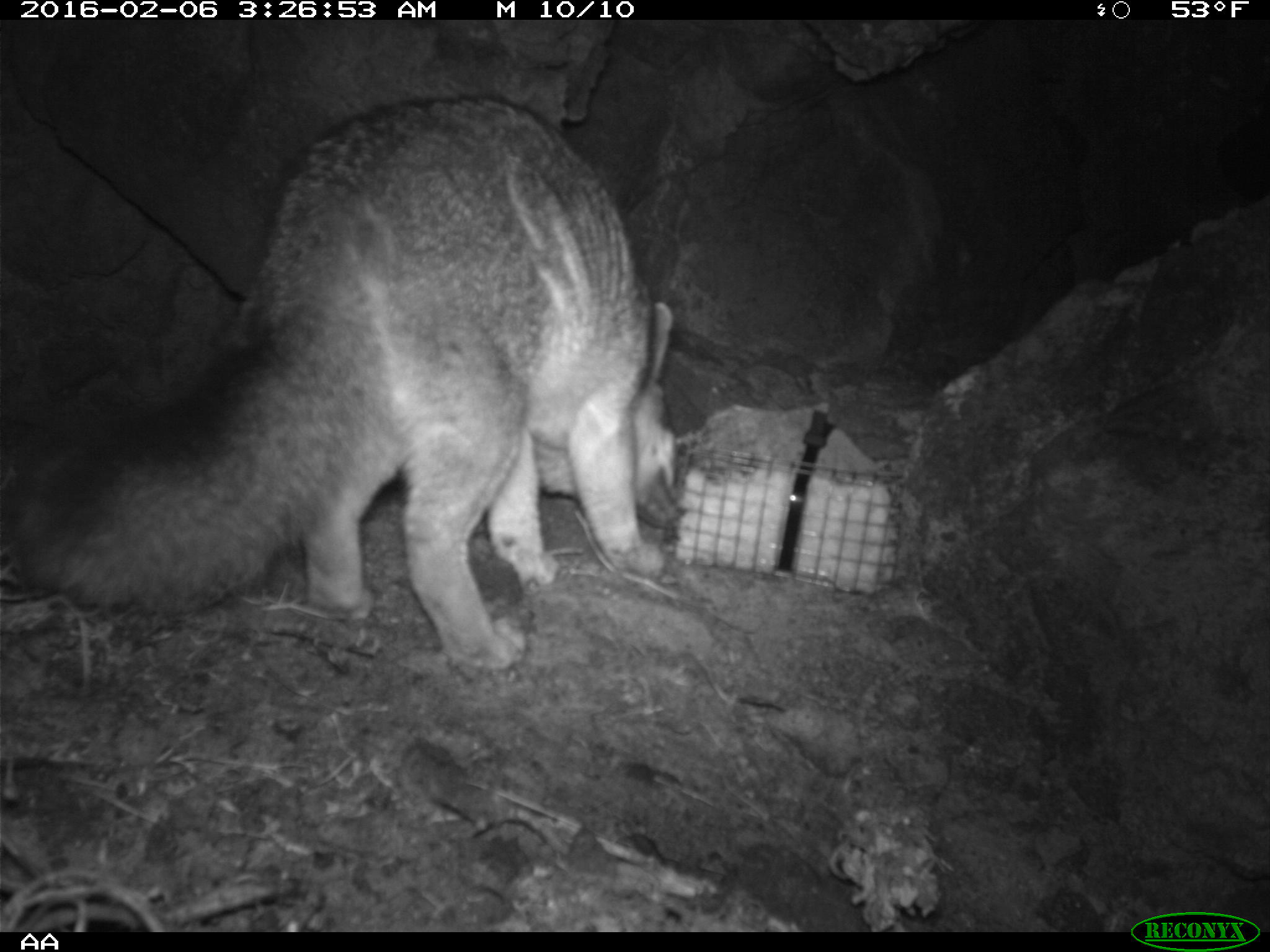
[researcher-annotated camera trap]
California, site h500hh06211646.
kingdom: Animalia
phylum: Chordata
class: Mammalia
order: Carnivora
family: Canidae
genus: Urocyon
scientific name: Urocyon littoralis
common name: island fox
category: fox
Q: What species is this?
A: Fox (island fox) (Urocyon littoralis).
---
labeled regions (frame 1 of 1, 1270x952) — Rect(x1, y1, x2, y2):
fox: Rect(12, 95, 680, 669)